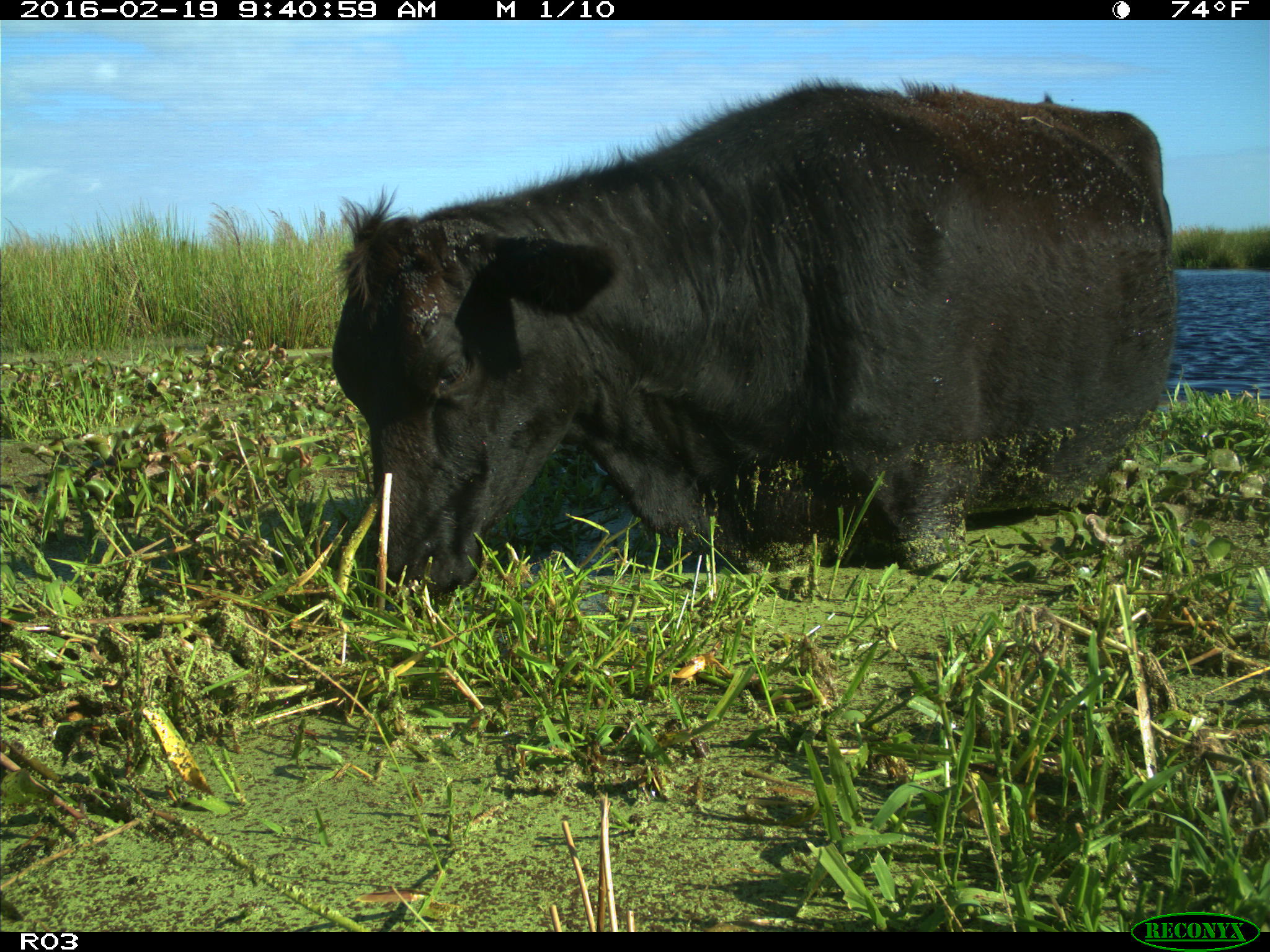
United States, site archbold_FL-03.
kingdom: Animalia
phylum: Chordata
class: Mammalia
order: Artiodactyla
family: Bovidae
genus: Bos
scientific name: Bos taurus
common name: domestic cow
Bos taurus (domestic cow).